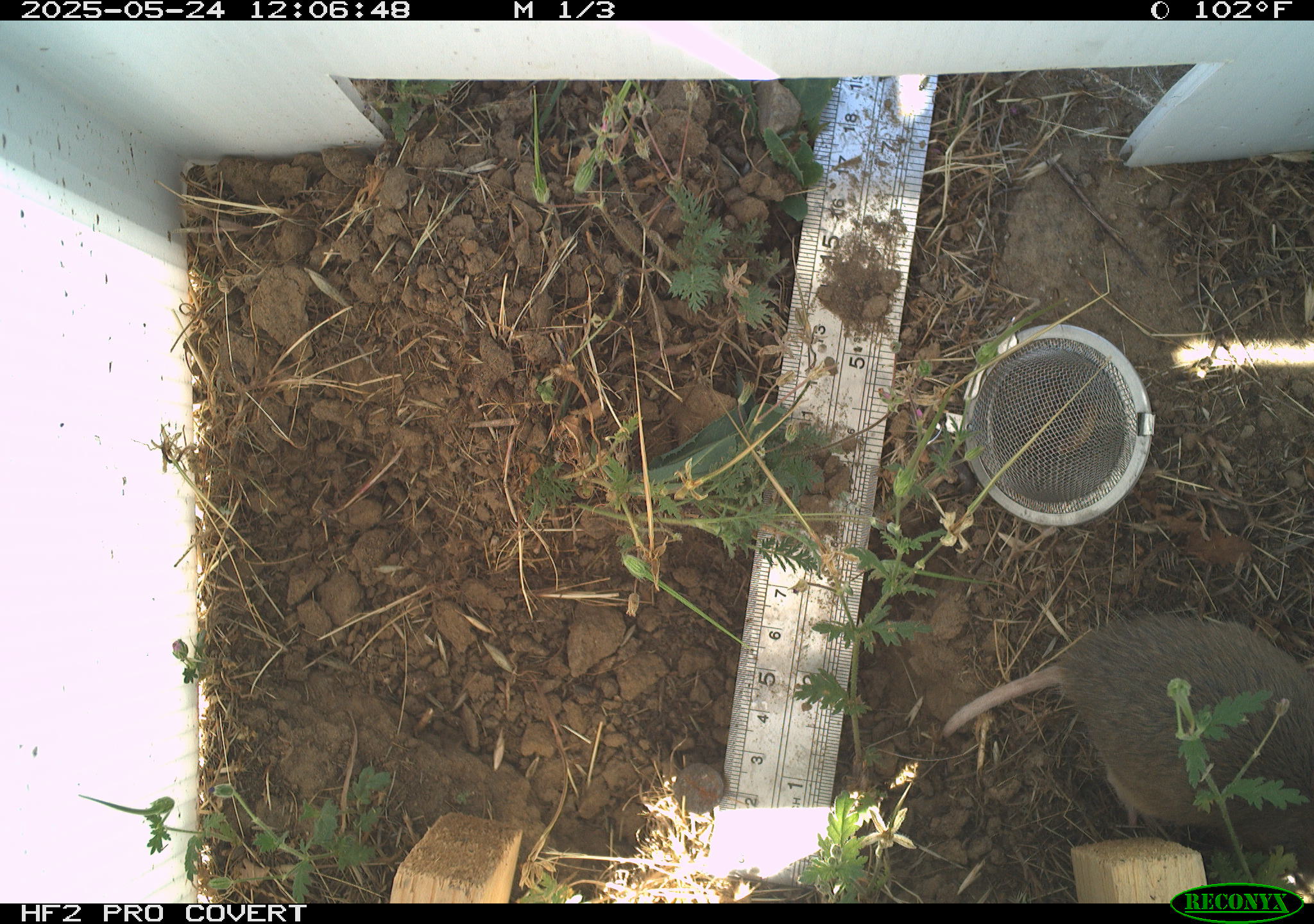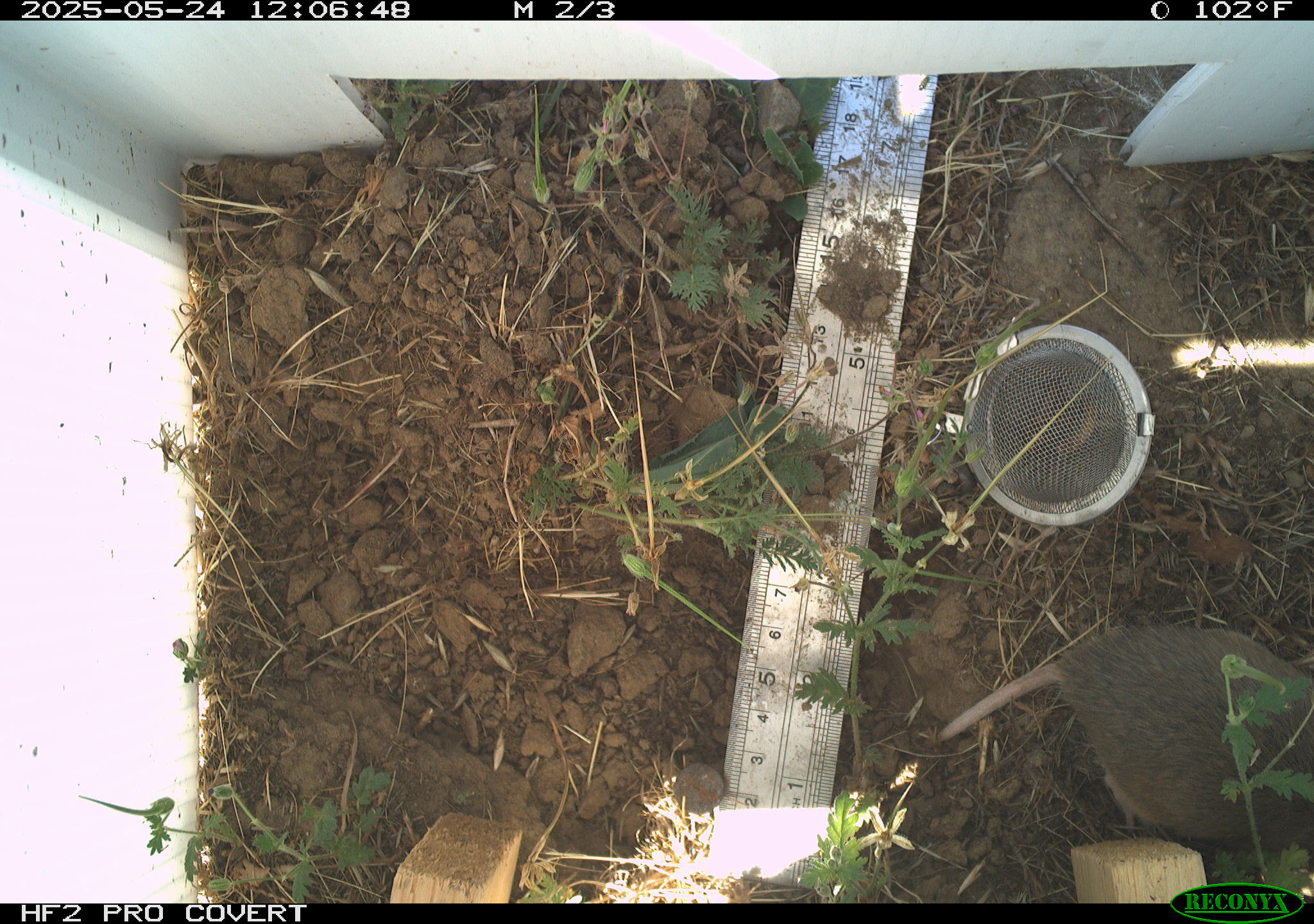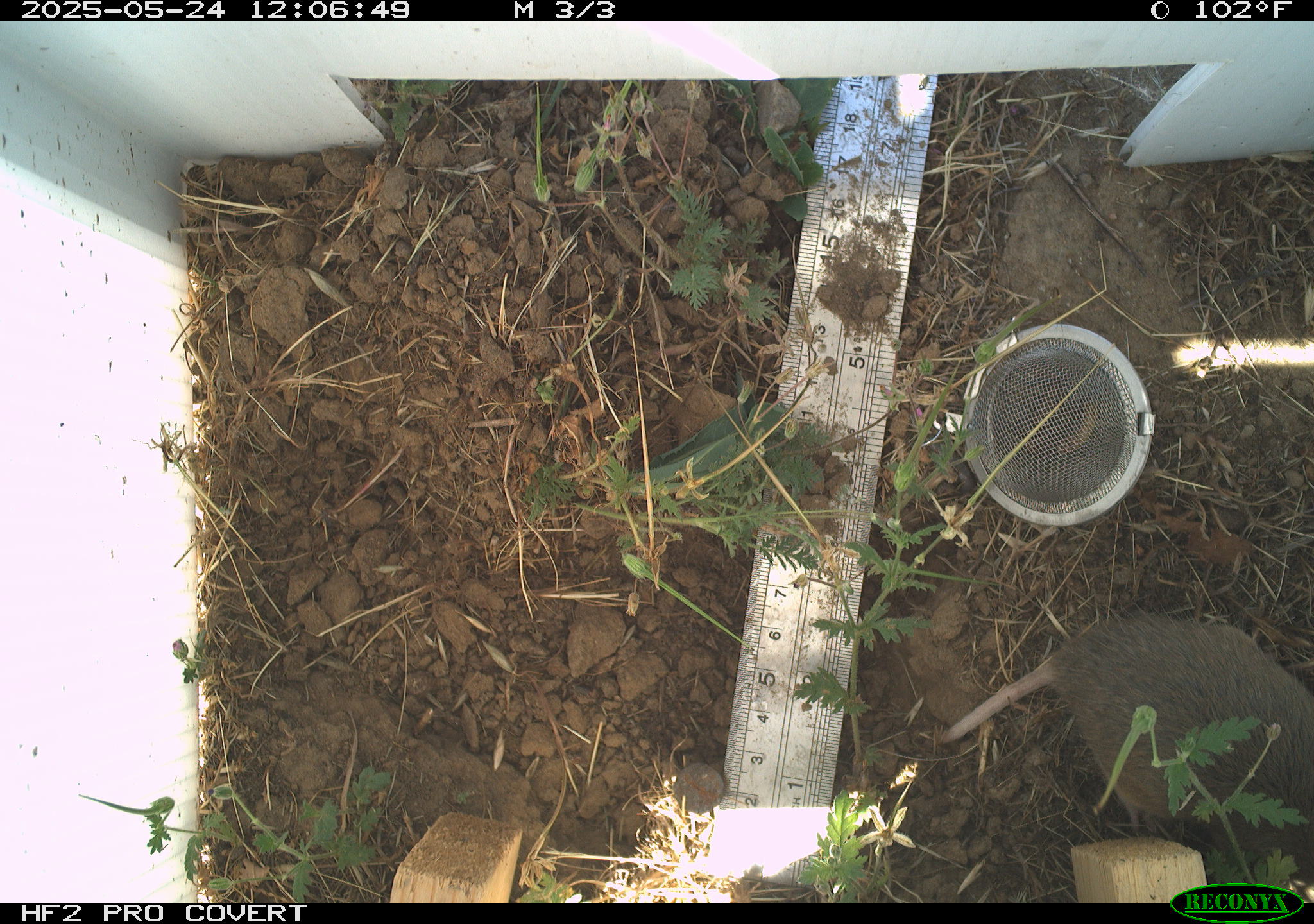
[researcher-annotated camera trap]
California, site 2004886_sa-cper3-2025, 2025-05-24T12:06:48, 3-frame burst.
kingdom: Animalia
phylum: Chordata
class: Mammalia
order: Rodentia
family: Cricetidae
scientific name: Arvicolinae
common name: voles, lemmings, and muskrats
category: arvicolinae subfamily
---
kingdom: Animalia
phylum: Chordata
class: Mammalia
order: Rodentia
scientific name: Rodentia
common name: rodent